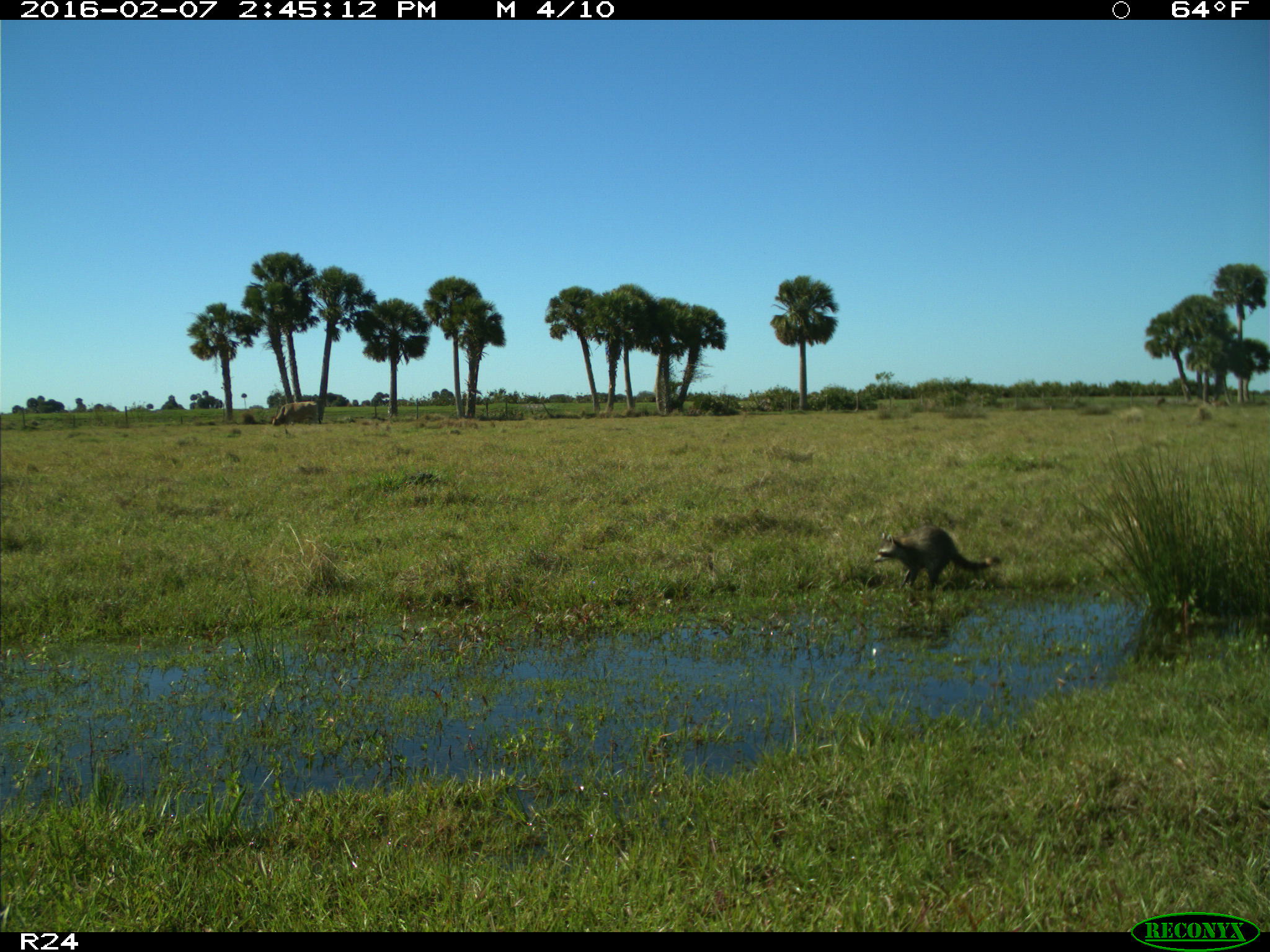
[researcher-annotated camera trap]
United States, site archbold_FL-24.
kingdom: Animalia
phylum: Chordata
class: Mammalia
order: Carnivora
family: Procyonidae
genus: Procyon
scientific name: Procyon lotor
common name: common raccoon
Procyon lotor (common raccoon).